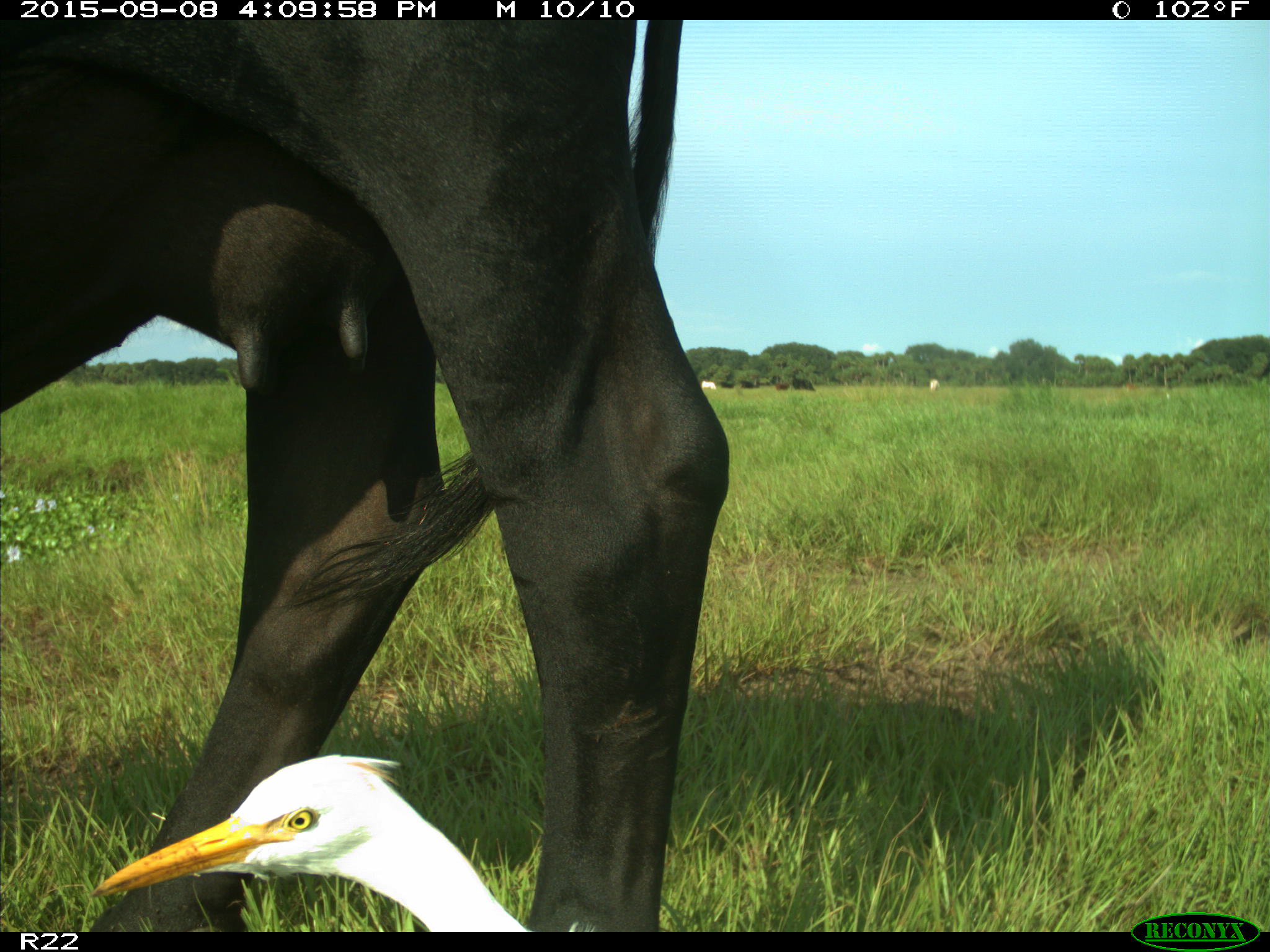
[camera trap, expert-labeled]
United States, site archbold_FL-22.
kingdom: Animalia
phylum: Chordata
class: Mammalia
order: Artiodactyla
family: Bovidae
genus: Bos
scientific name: Bos taurus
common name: domestic cow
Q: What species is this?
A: Bos taurus (domestic cow).